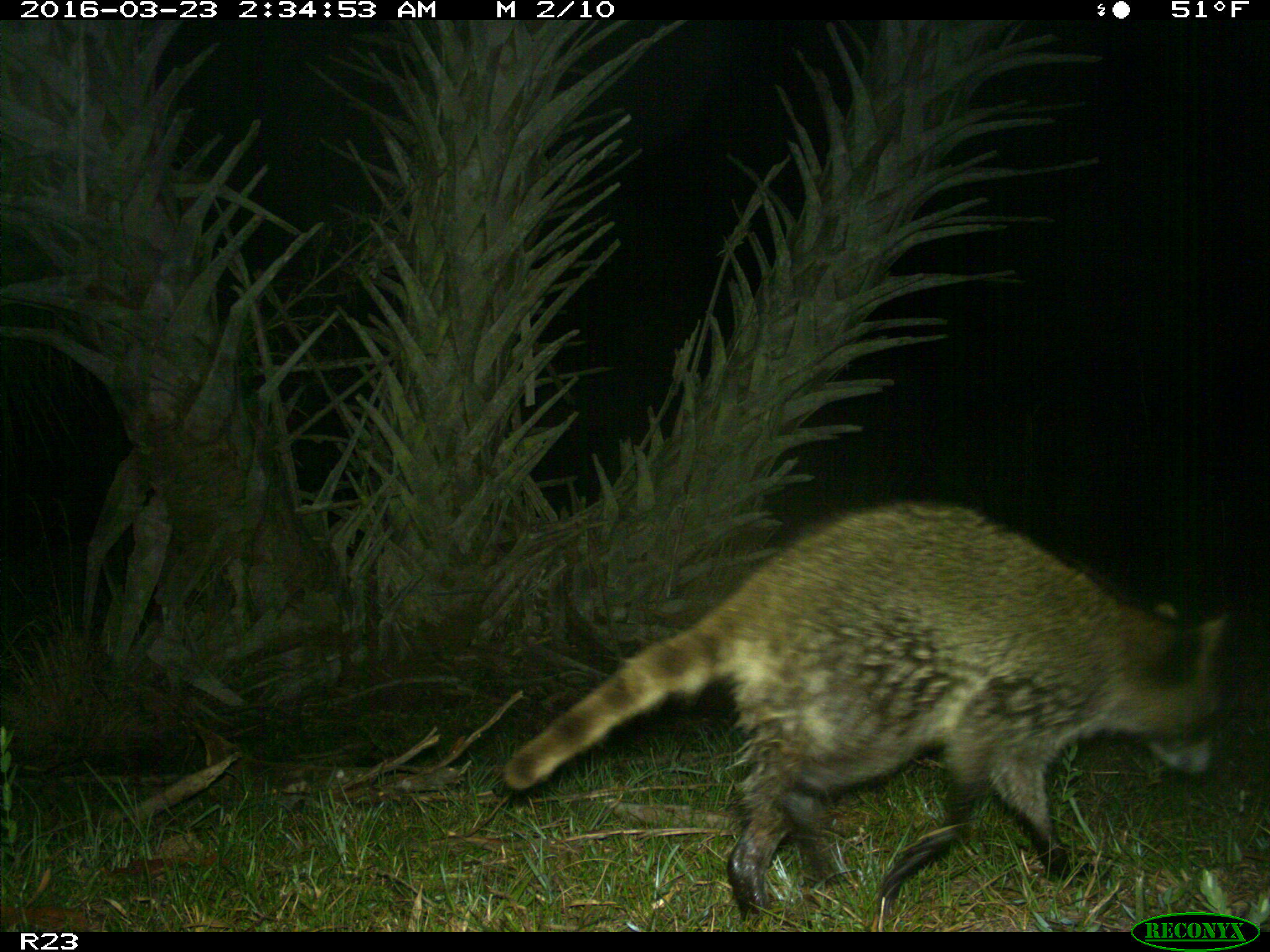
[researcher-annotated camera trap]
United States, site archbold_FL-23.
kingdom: Animalia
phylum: Chordata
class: Mammalia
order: Carnivora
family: Procyonidae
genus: Procyon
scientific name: Procyon lotor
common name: common raccoon